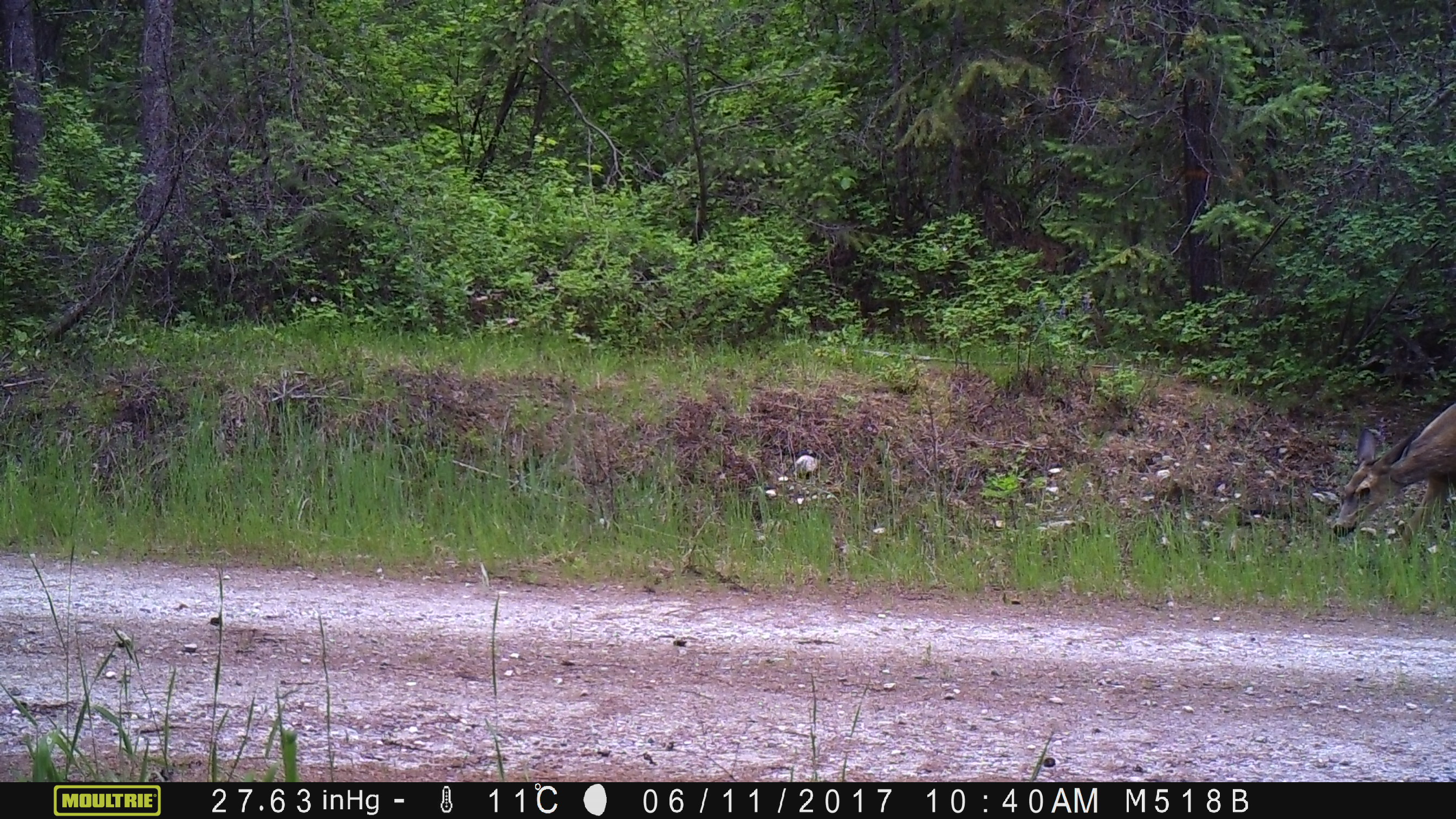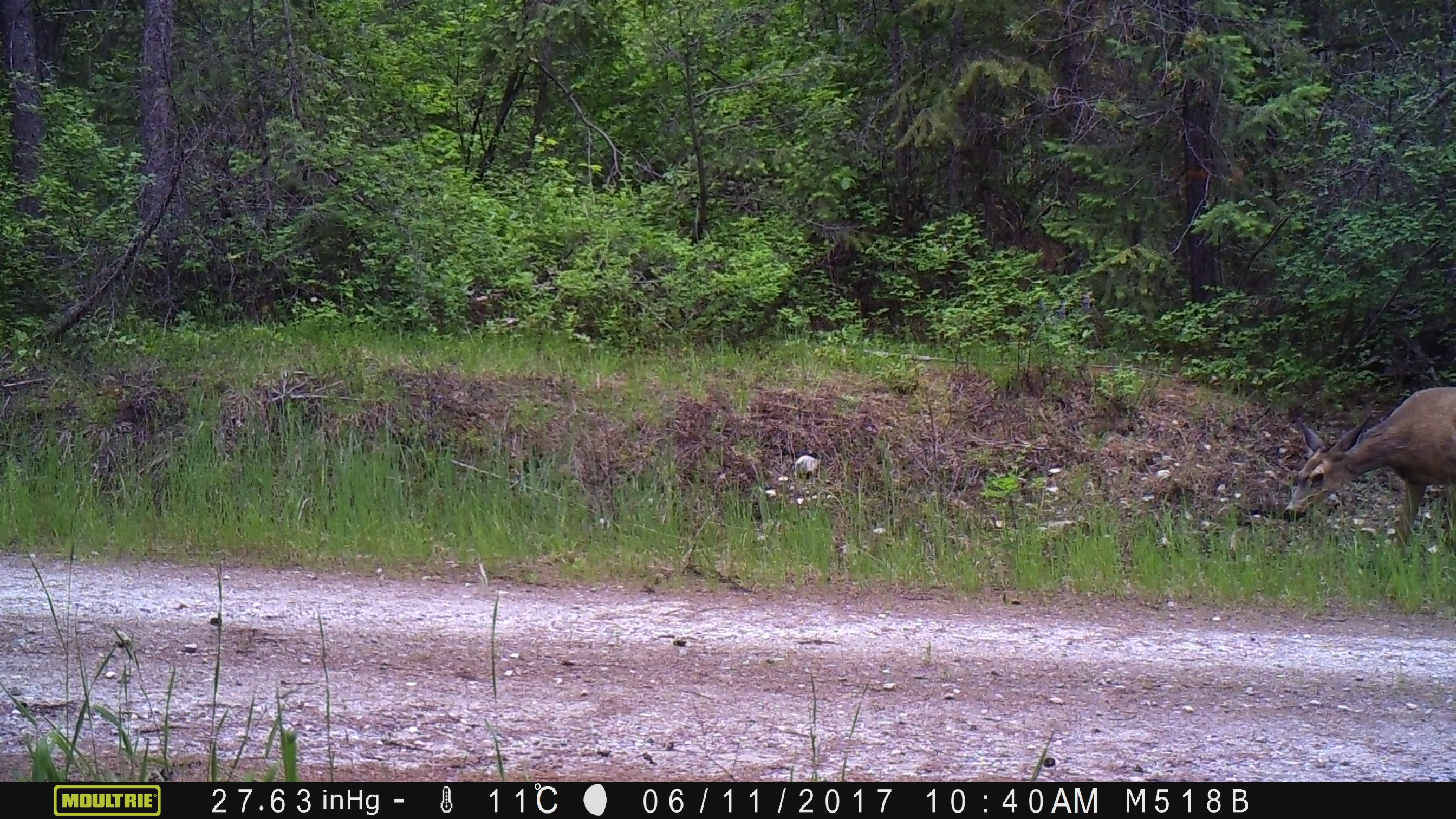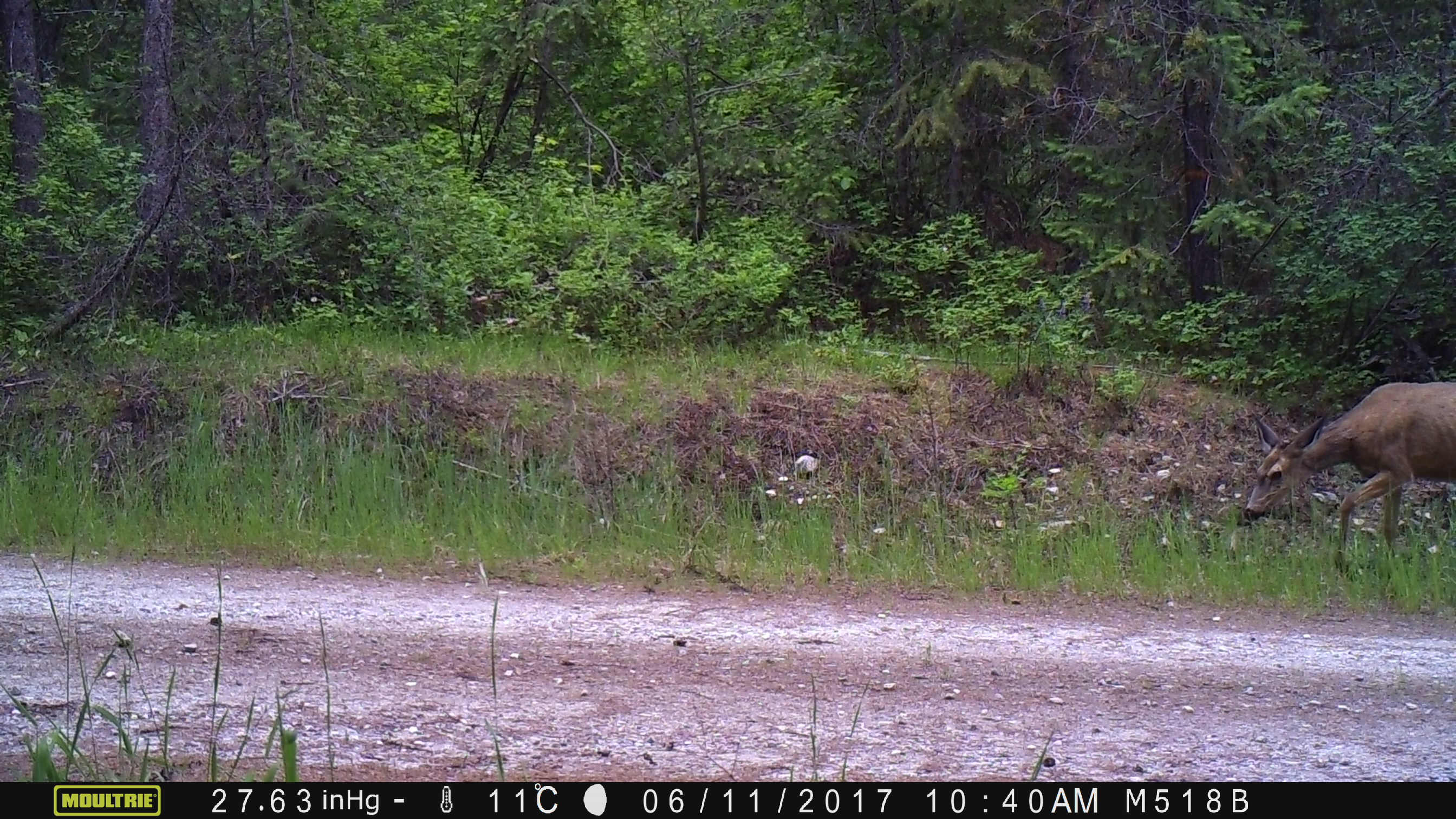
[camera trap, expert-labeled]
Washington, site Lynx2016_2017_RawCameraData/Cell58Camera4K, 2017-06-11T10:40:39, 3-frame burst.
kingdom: Animalia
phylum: Chordata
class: Mammalia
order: Artiodactyla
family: Cervidae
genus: Odocoileus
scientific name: Odocoileus hemionus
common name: mule deer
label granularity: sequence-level